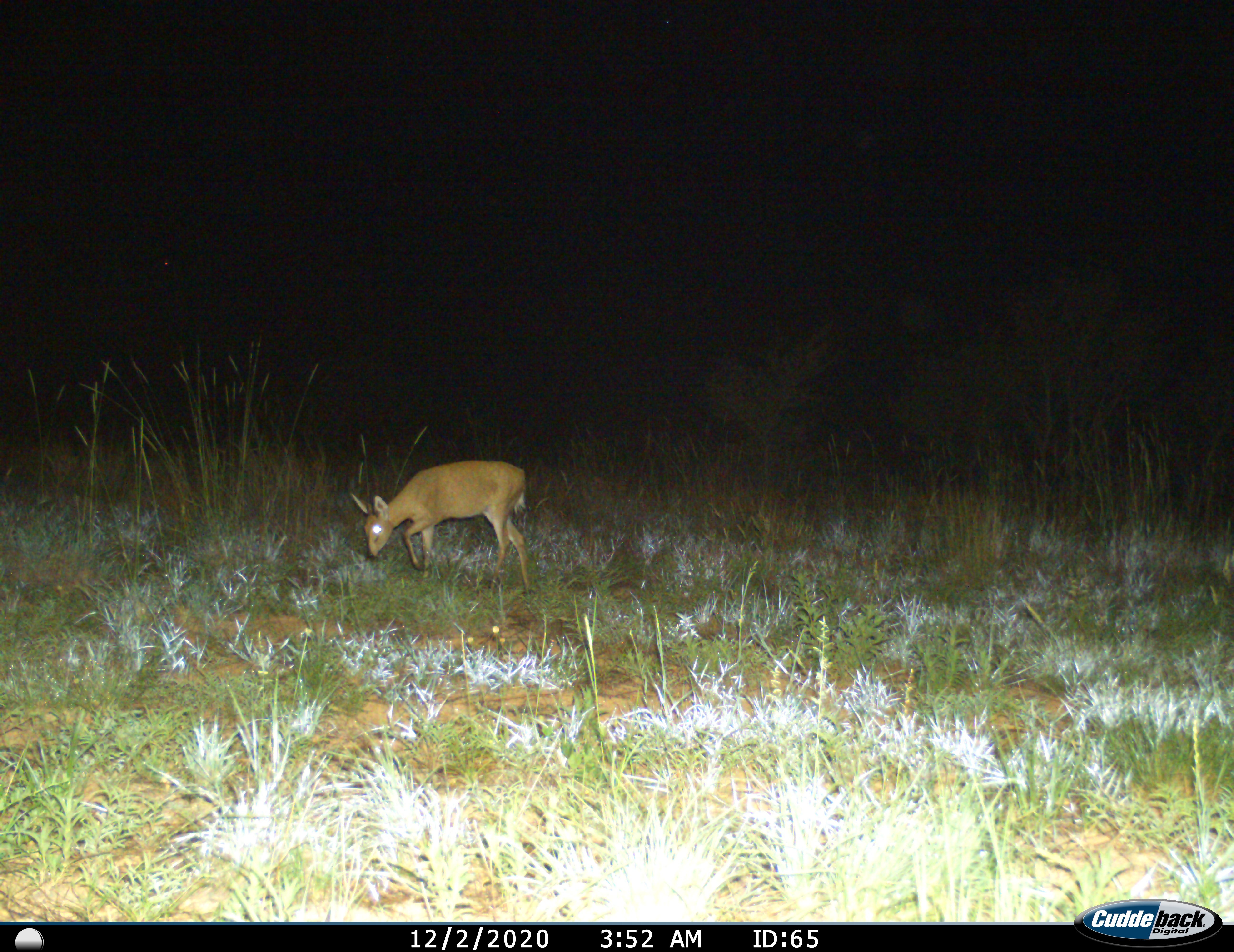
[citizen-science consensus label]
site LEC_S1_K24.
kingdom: Animalia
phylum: Chordata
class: Mammalia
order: Artiodactyla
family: Bovidae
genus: Sylvicapra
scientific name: Sylvicapra grimmia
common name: common duiker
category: duikercommongrey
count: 1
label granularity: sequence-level